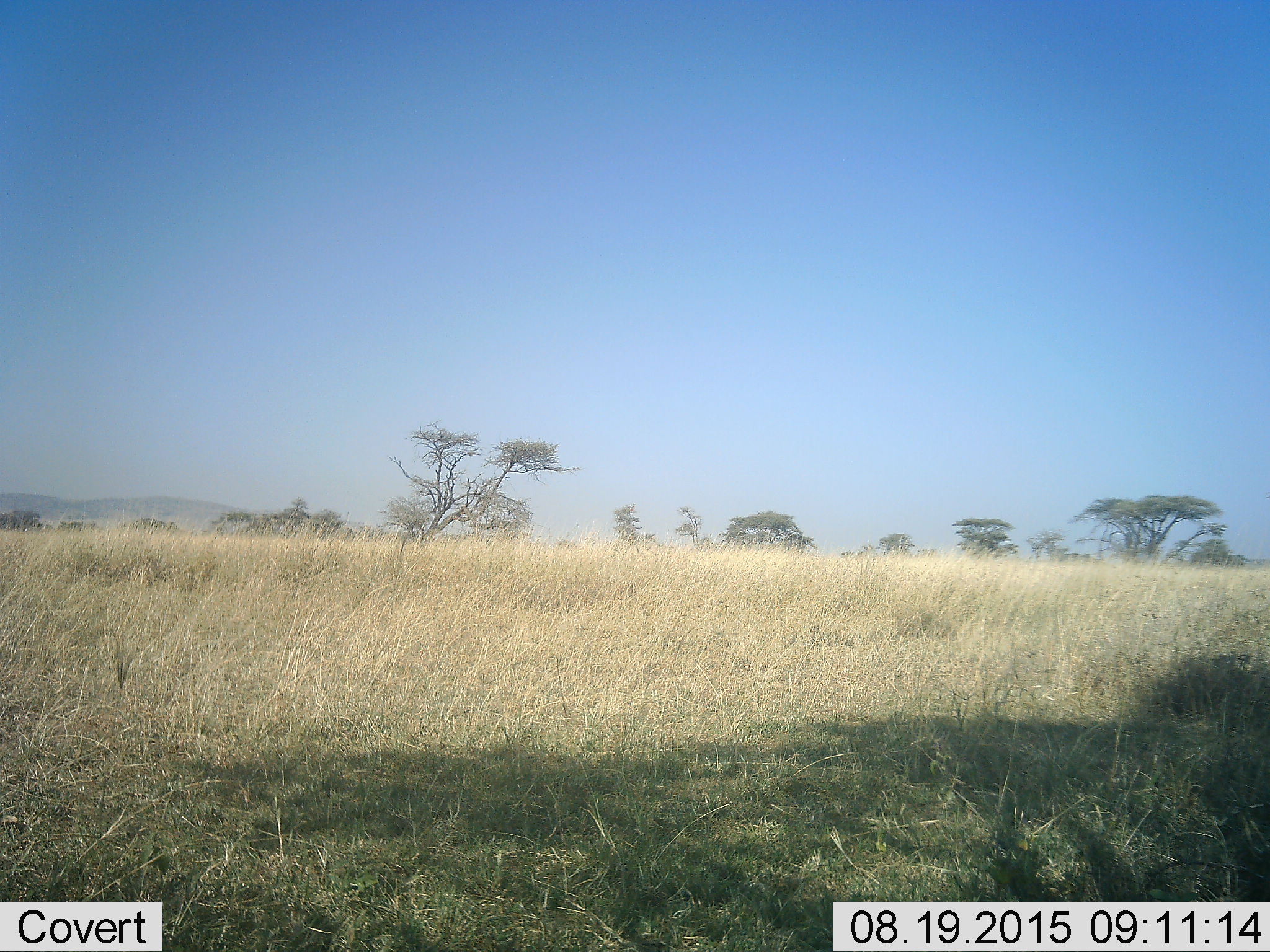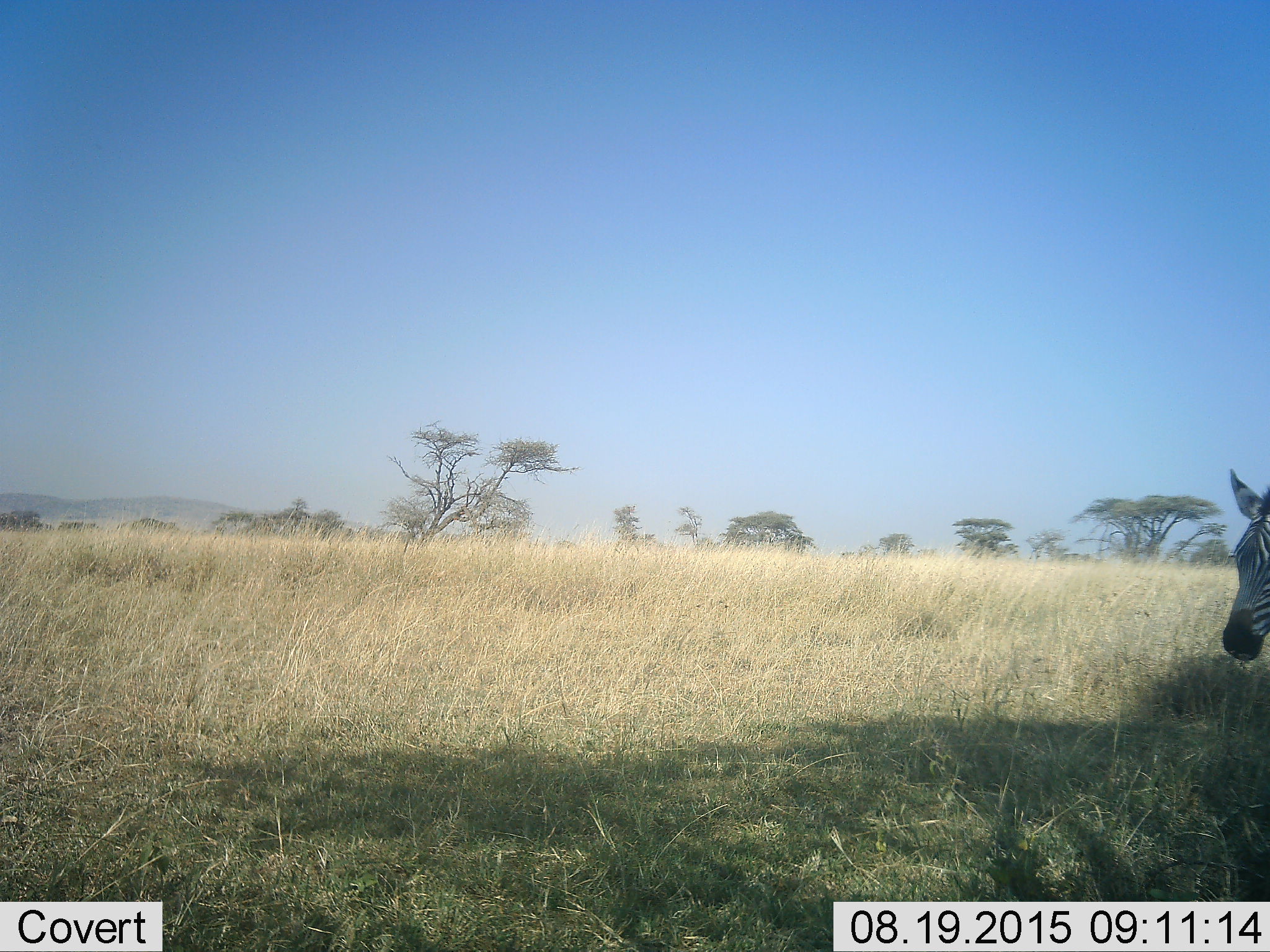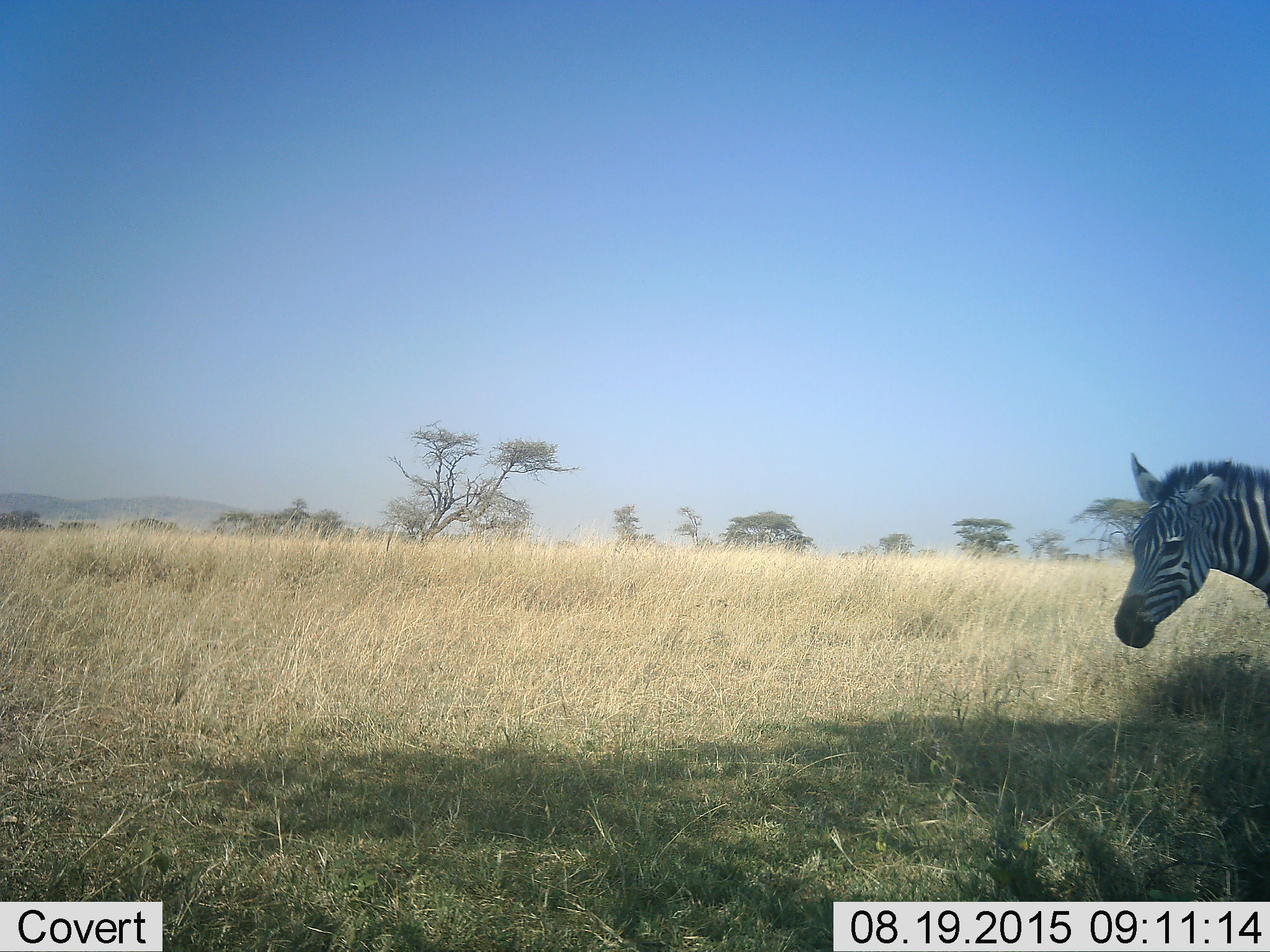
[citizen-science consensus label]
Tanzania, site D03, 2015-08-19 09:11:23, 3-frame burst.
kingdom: Animalia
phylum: Chordata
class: Mammalia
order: Perissodactyla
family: Equidae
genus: Equus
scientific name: Equus quagga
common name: plains zebra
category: zebra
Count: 1.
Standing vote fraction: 0%.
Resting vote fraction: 0%.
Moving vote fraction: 100%.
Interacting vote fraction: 0%.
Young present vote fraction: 11%.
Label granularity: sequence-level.